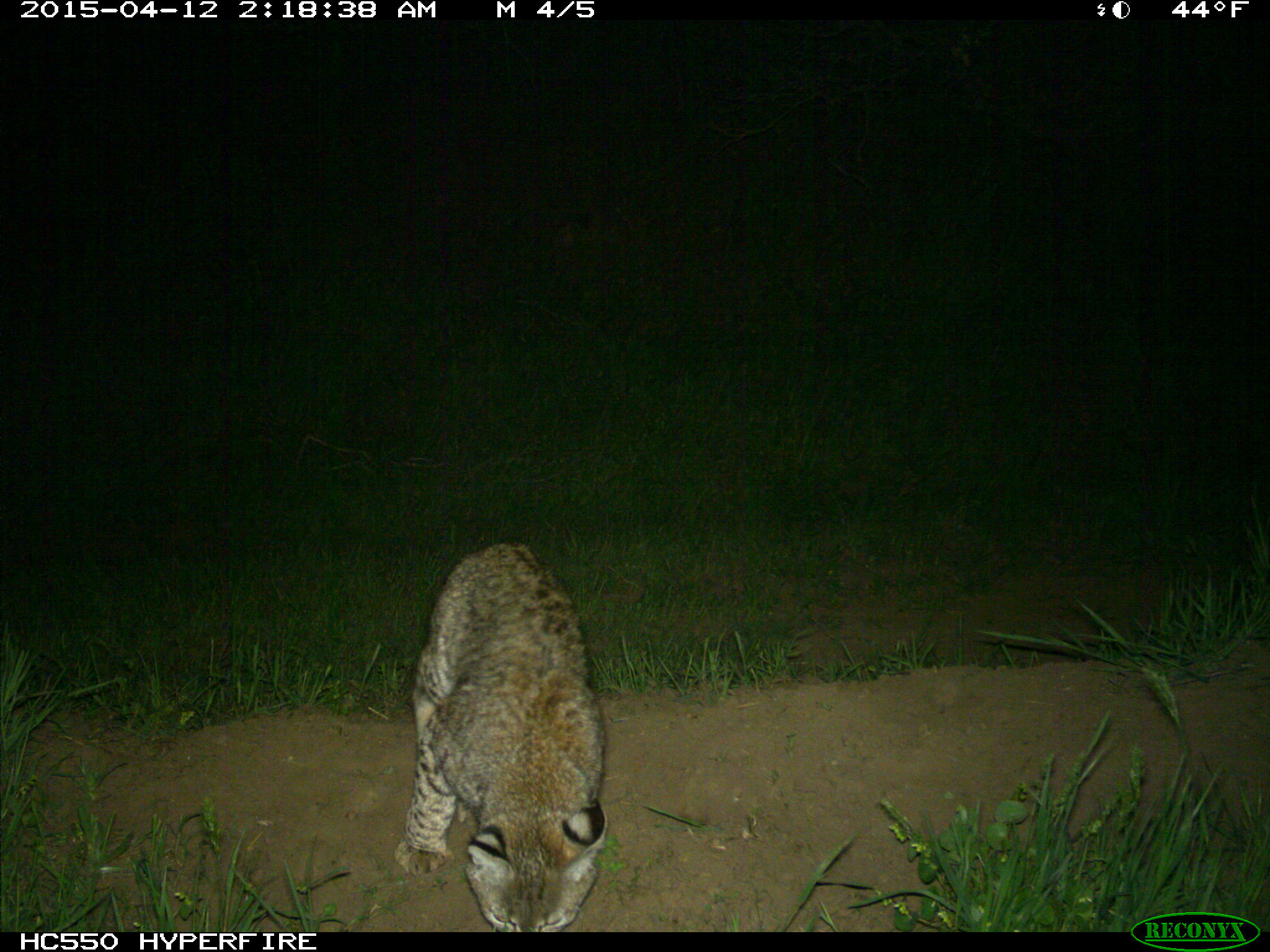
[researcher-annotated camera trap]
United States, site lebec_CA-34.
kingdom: Animalia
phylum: Chordata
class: Mammalia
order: Carnivora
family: Felidae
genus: Lynx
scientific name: Lynx rufus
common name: bobcat